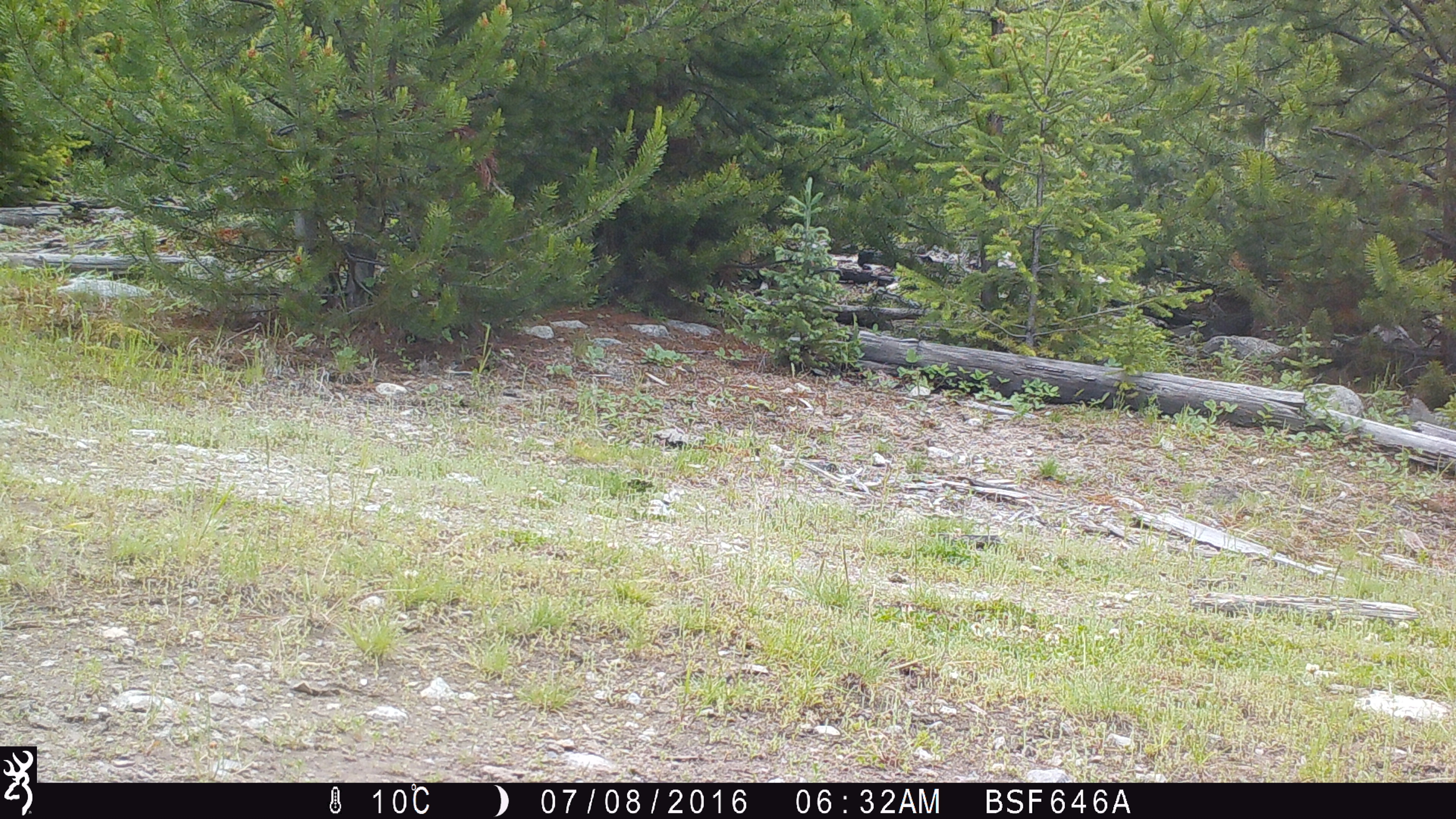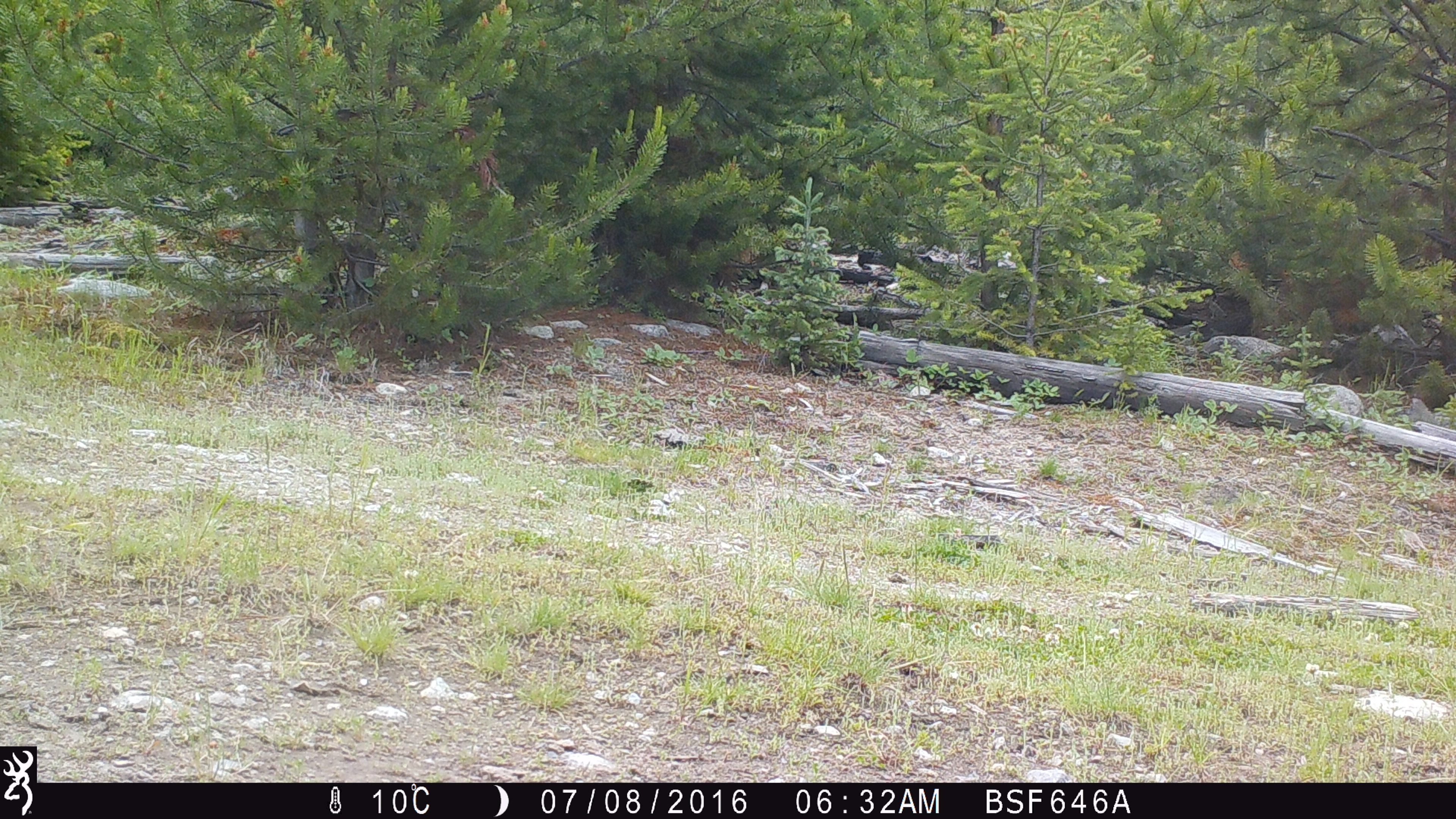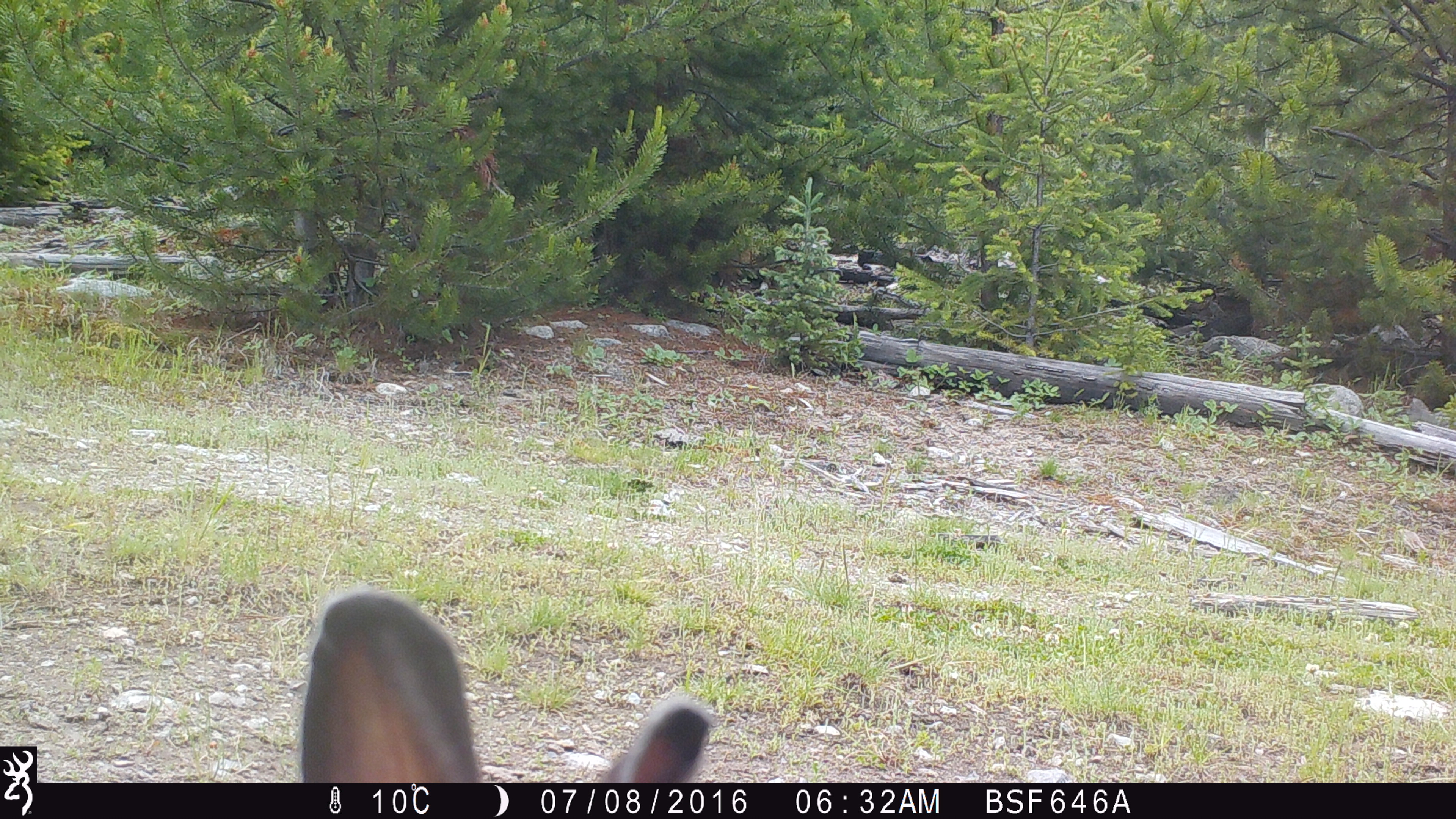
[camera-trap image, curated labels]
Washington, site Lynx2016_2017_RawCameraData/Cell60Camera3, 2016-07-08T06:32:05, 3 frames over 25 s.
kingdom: Animalia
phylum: Chordata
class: Mammalia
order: Lagomorpha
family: Leporidae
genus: Lepus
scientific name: Lepus americanus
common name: snowshoe hare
Lepus americanus (snowshoe hare). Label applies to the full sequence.